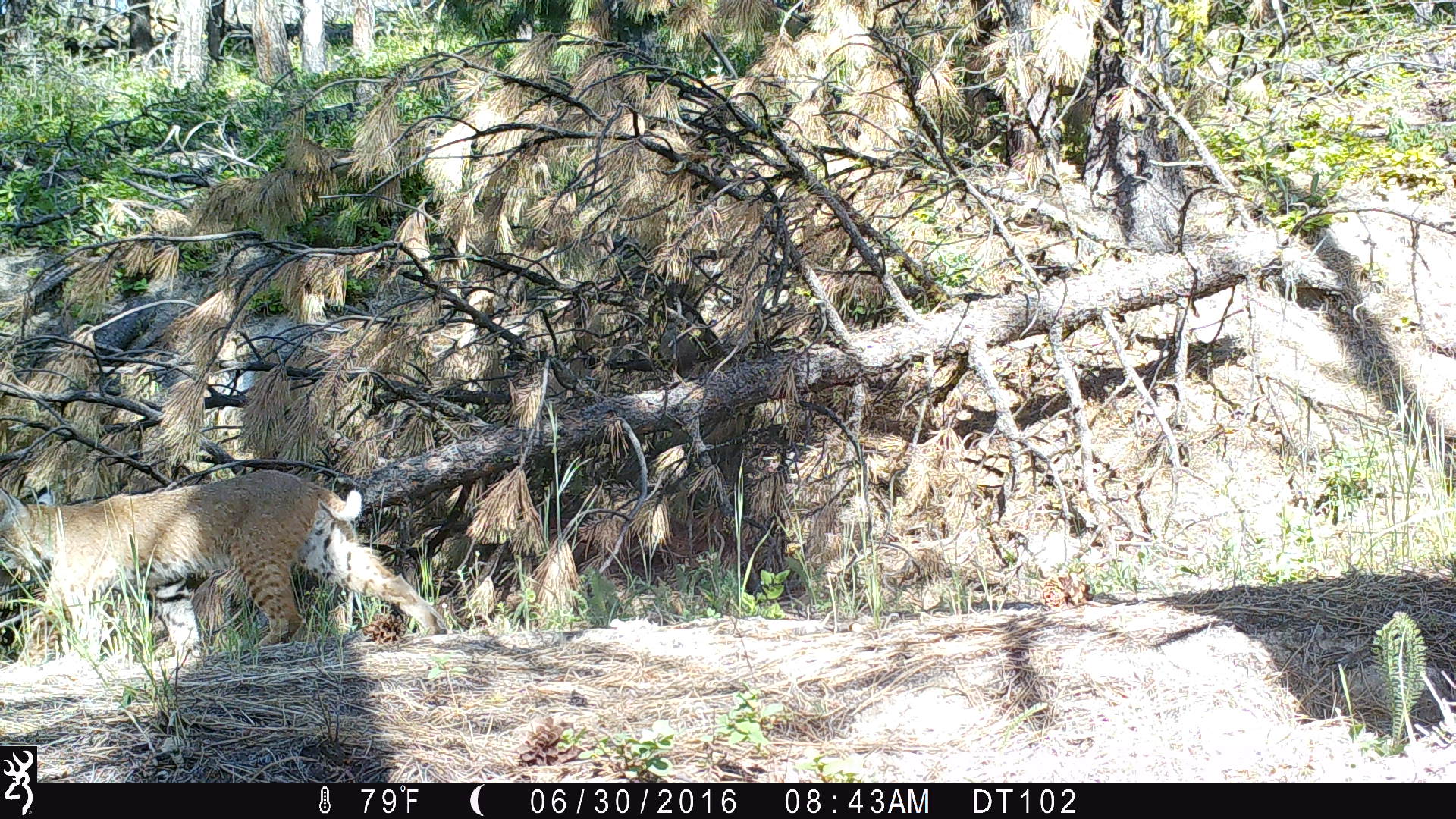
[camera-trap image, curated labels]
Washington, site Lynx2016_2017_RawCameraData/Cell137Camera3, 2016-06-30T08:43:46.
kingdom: Animalia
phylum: Chordata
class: Mammalia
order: Carnivora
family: Felidae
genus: Lynx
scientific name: Lynx rufus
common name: bobcat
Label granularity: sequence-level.